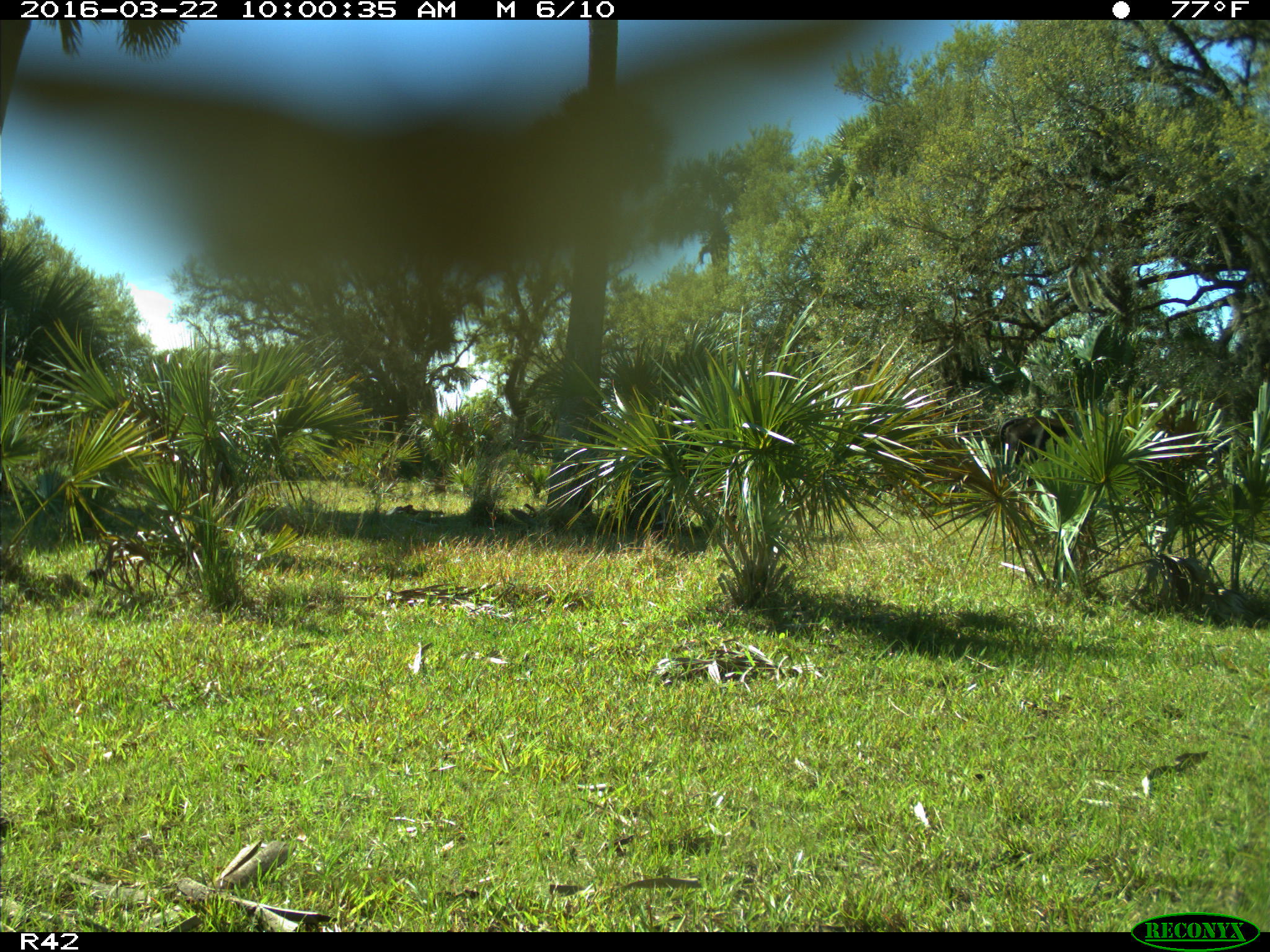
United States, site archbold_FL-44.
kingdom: Animalia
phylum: Chordata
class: Mammalia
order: Artiodactyla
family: Bovidae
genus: Bos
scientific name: Bos taurus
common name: domestic cow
Bos taurus (domestic cow).